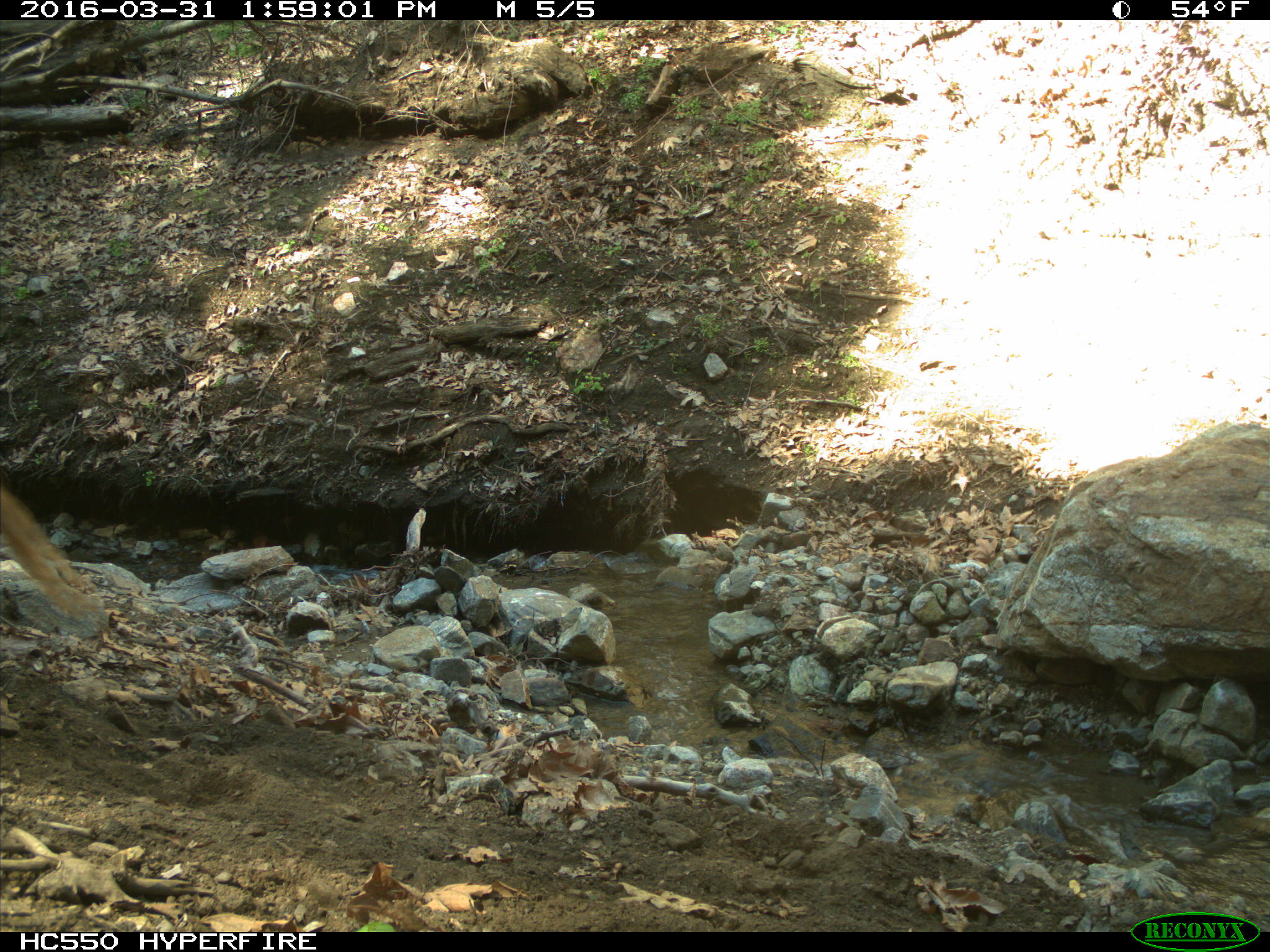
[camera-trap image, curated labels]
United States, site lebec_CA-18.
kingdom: Animalia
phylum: Chordata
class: Mammalia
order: Artiodactyla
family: Bovidae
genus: Bos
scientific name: Bos taurus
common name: domestic cow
Bos taurus (domestic cow).